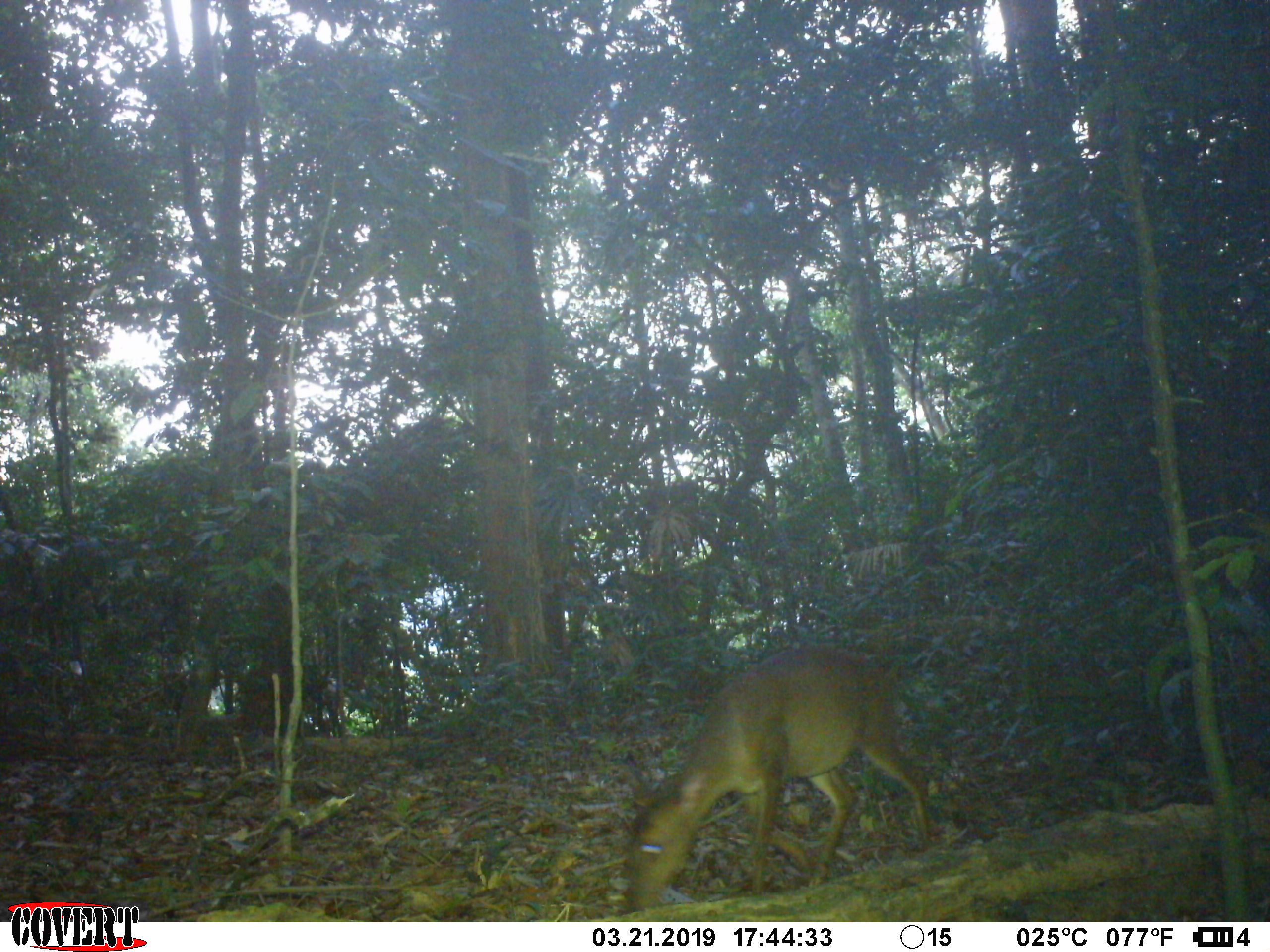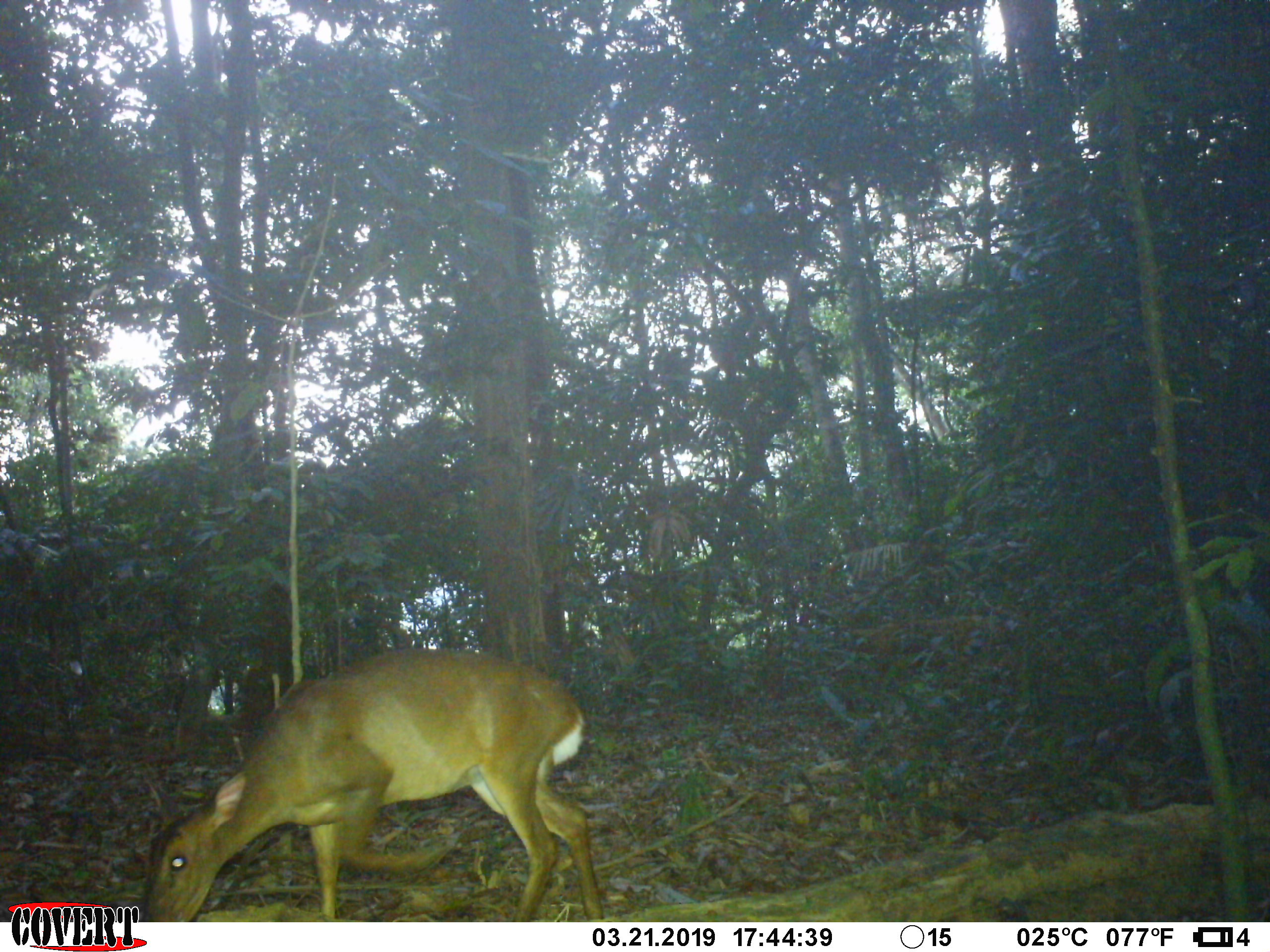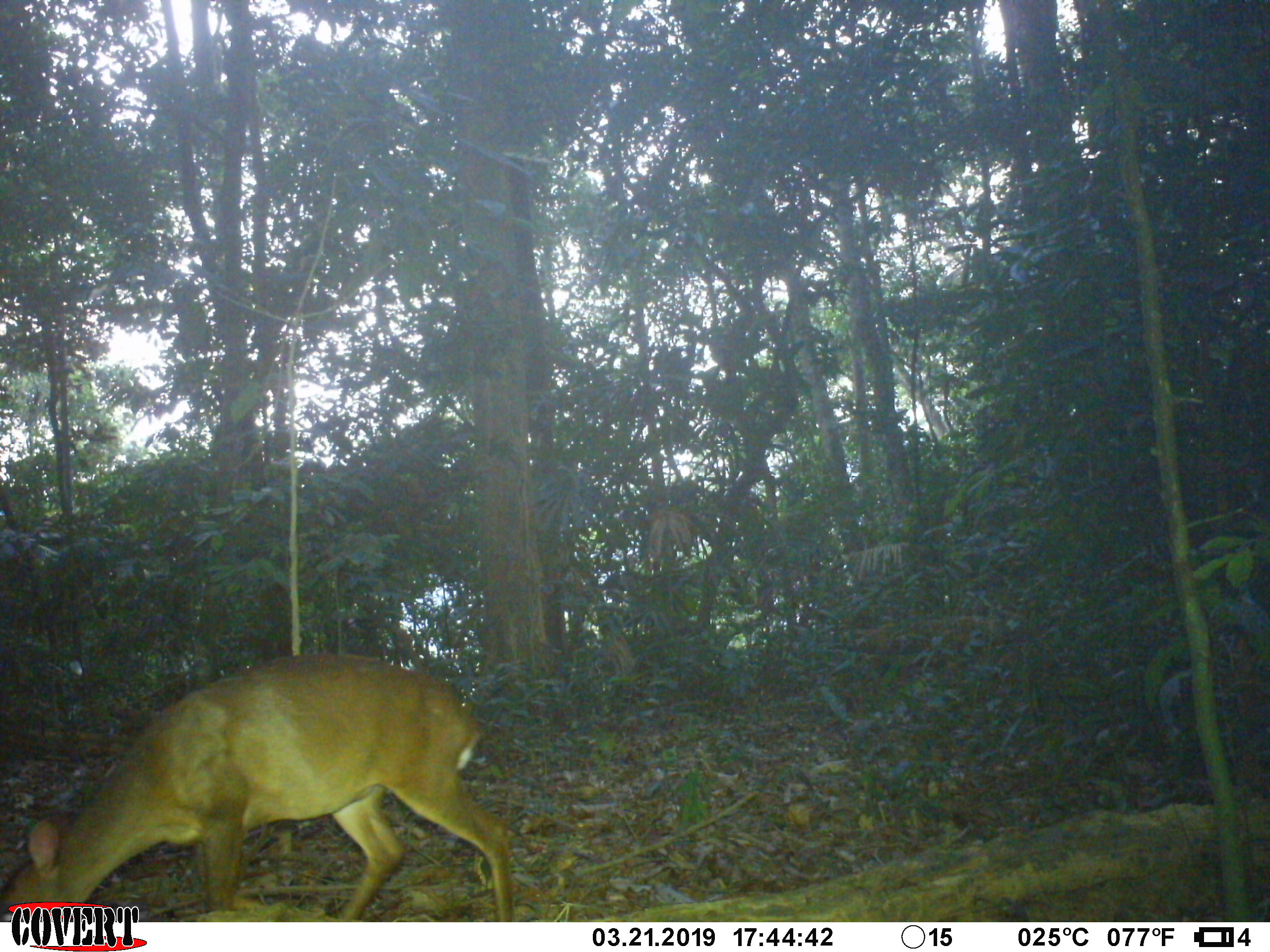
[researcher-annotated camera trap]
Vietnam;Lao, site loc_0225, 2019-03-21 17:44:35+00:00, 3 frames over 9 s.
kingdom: Animalia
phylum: Chordata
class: Mammalia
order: Artiodactyla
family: Cervidae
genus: Muntiacus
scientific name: Muntiacus vuquangensis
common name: large-antlered muntjac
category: large antlered muntjac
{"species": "large antlered muntjac (large-antlered muntjac) (Muntiacus vuquangensis)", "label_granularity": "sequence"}